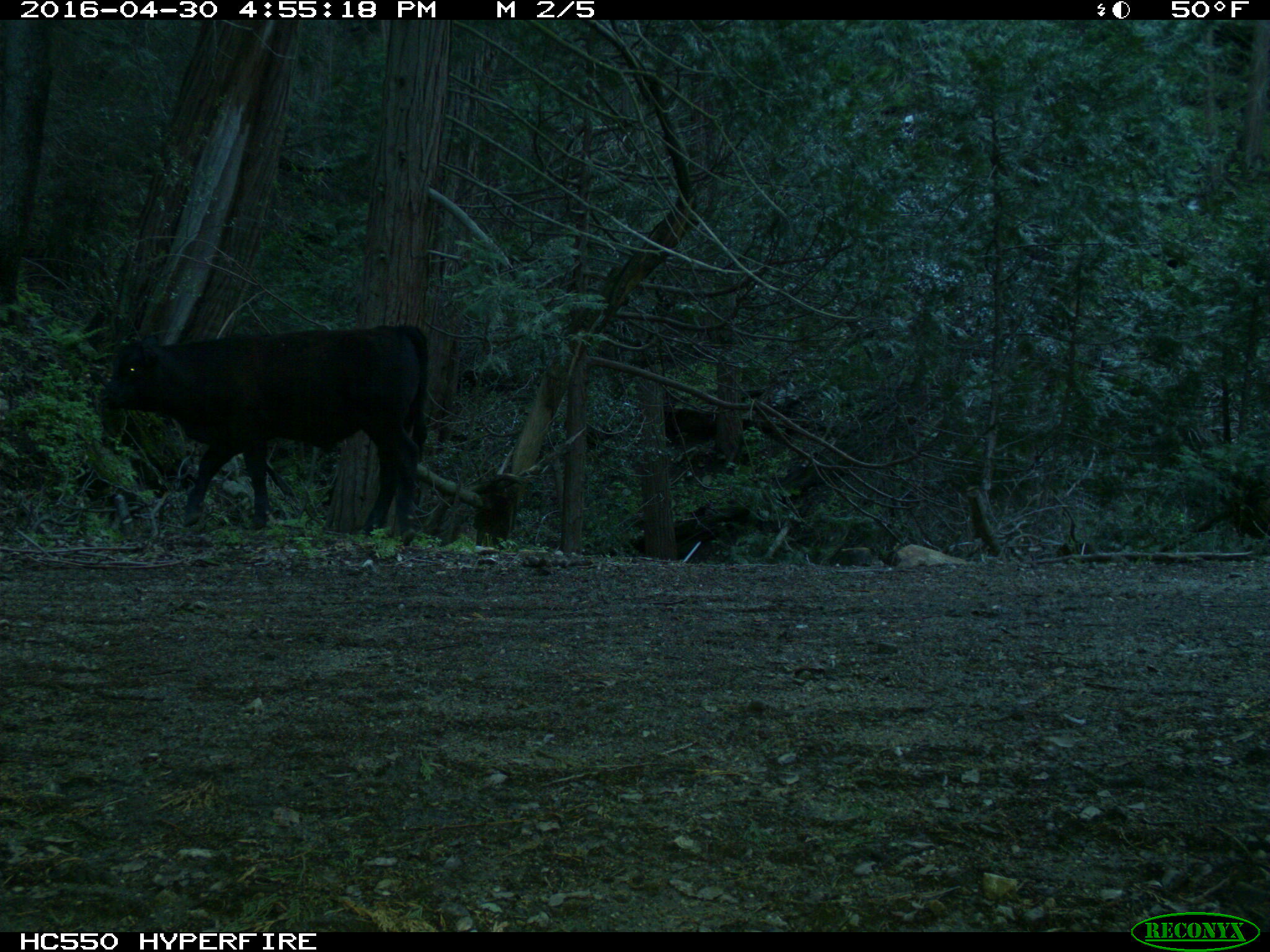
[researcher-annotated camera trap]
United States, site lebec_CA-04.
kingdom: Animalia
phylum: Chordata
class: Mammalia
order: Artiodactyla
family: Bovidae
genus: Bos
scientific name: Bos taurus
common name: domestic cow